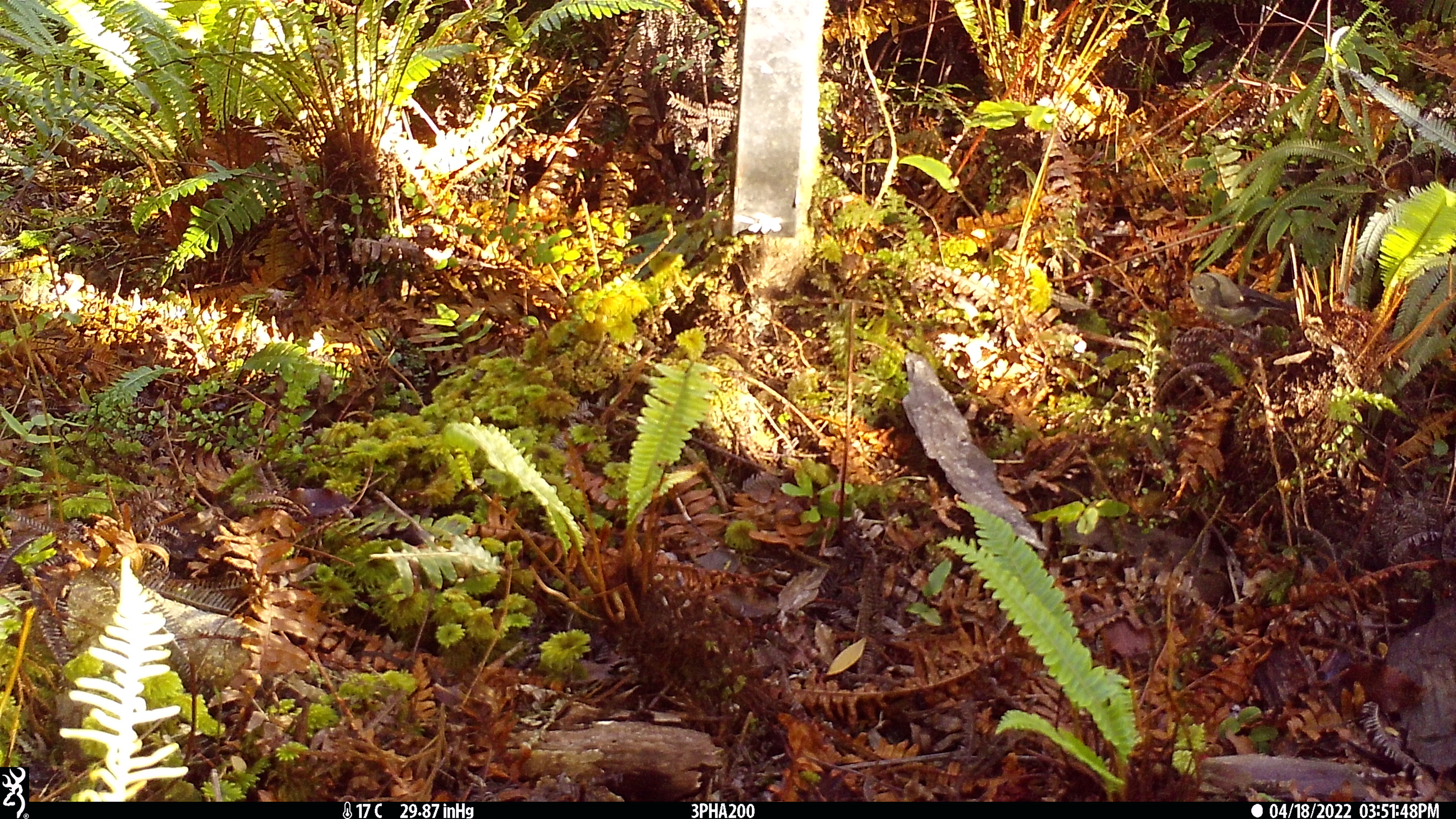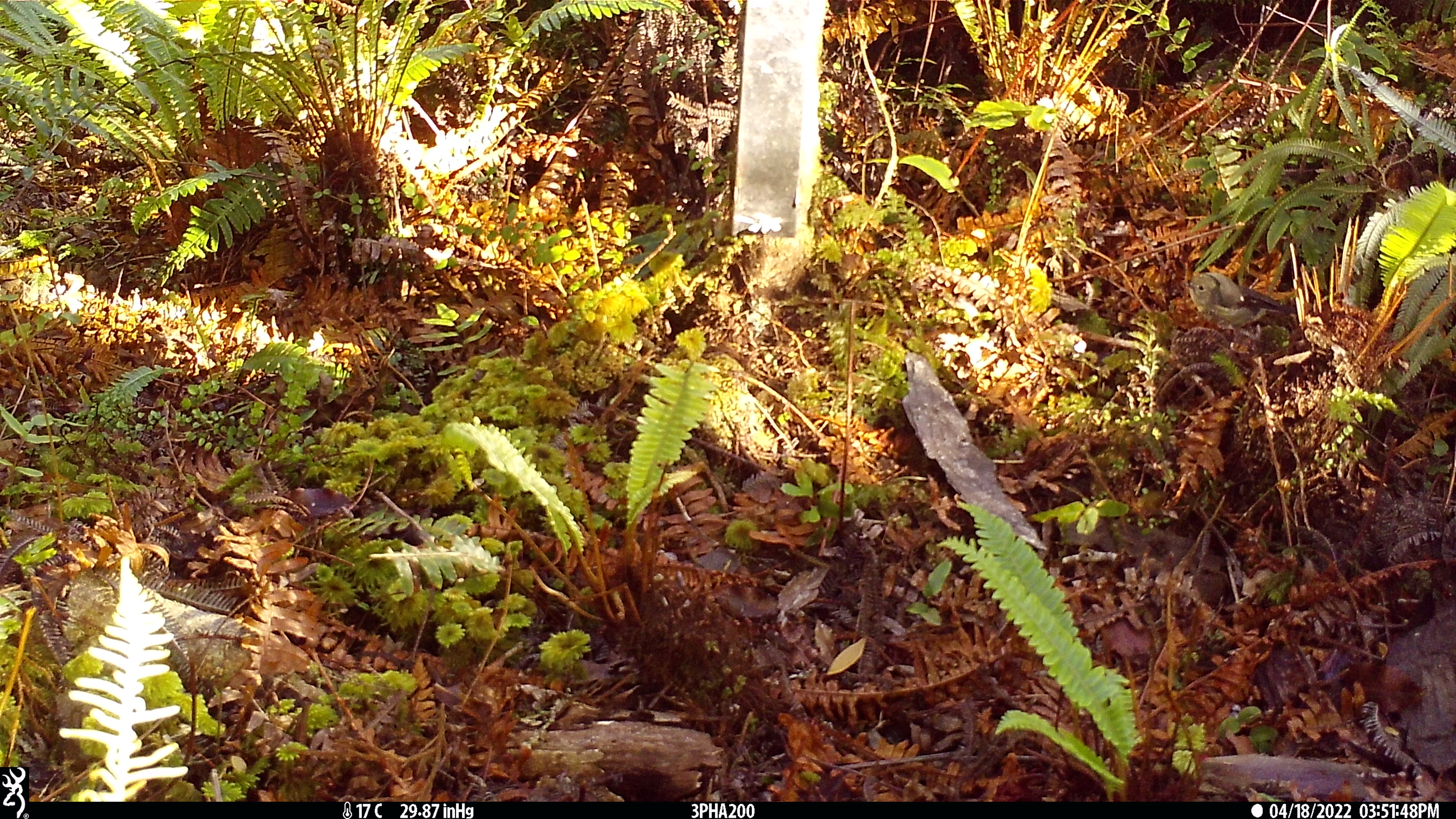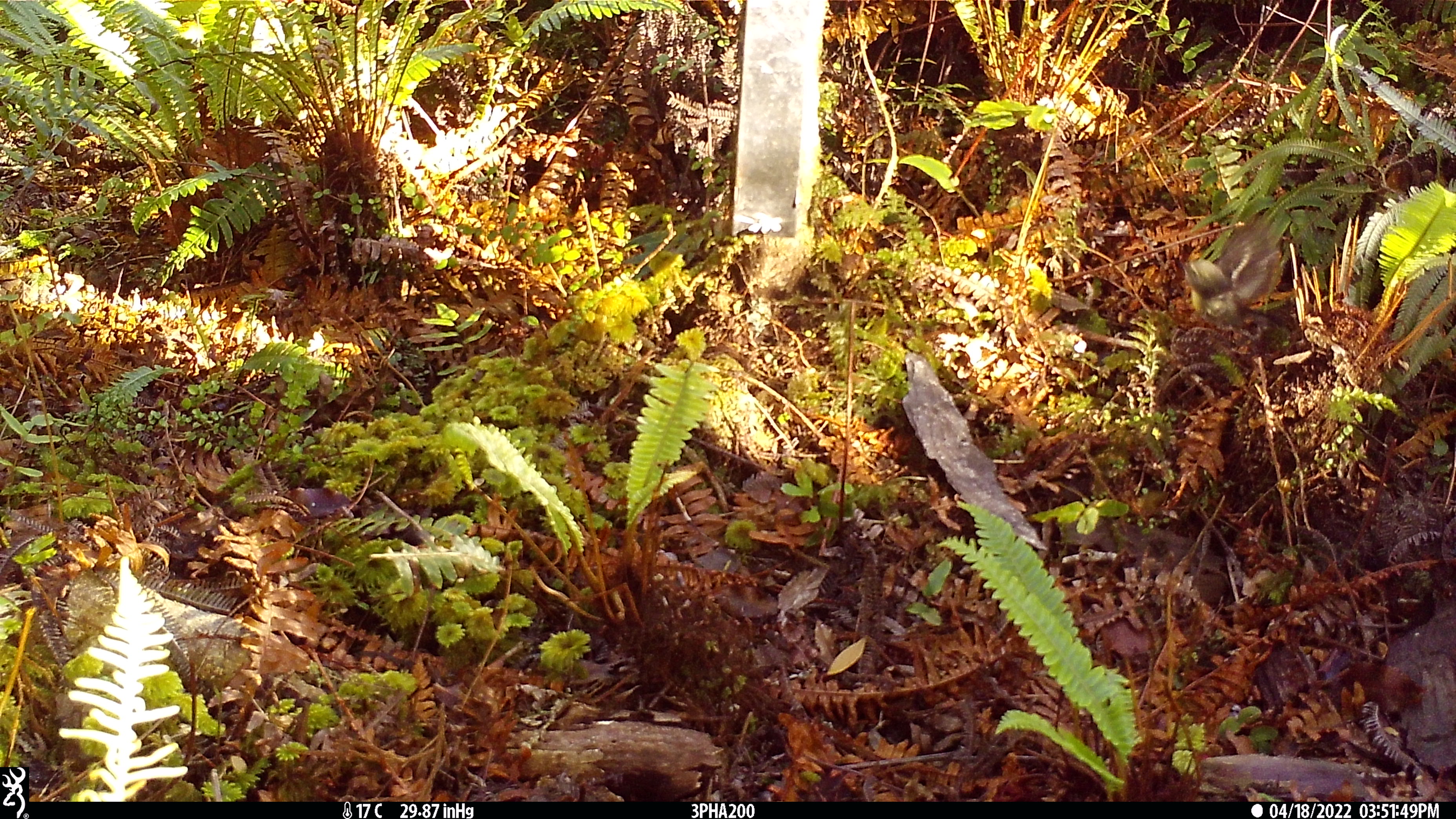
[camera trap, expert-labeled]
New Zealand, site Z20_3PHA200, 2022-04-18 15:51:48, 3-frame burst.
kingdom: Animalia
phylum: Chordata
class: Aves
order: Passeriformes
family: Petroicidae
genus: Petroica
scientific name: Petroica macrocephala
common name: tomtit